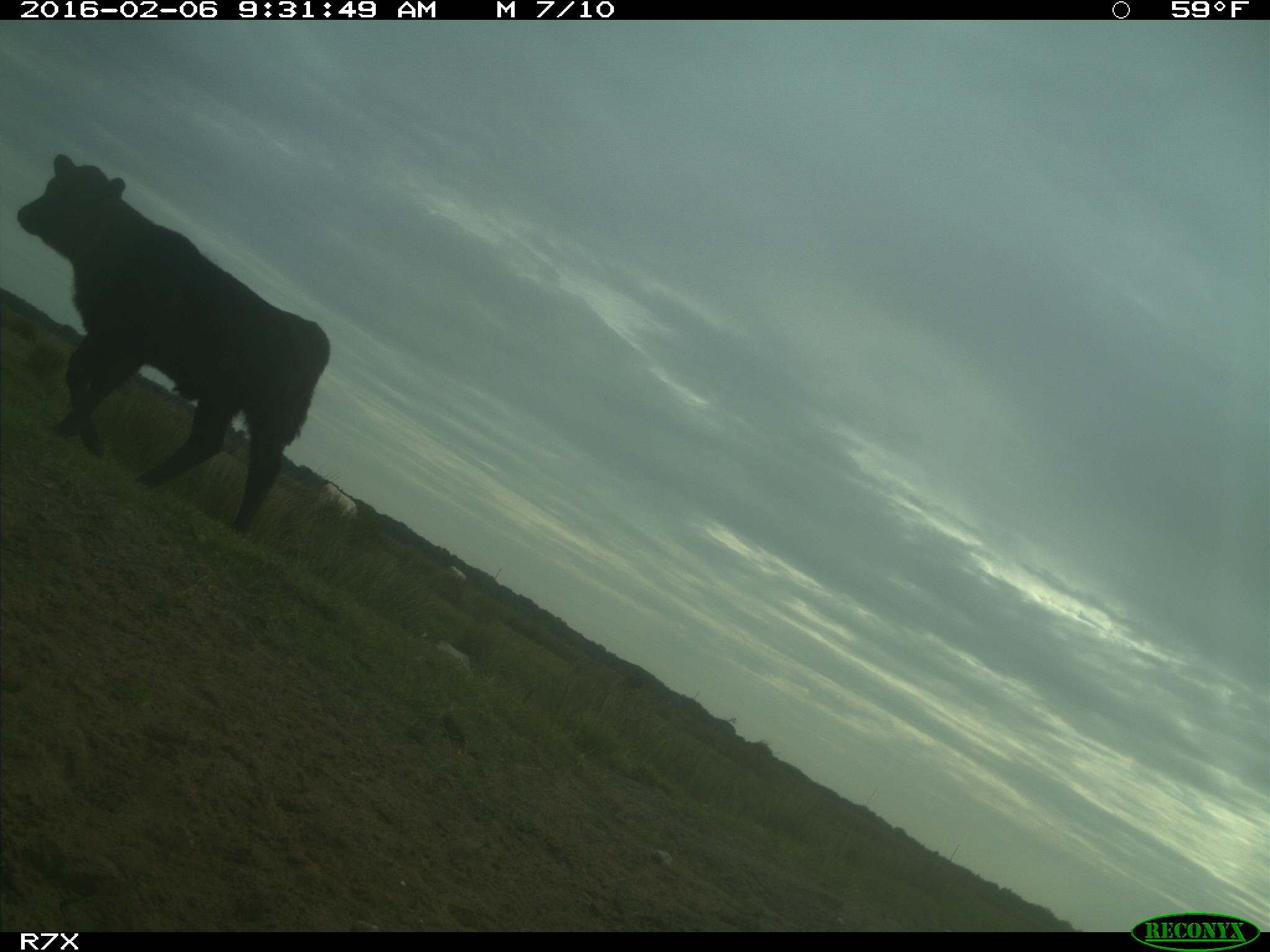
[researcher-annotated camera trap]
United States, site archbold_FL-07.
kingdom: Animalia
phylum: Chordata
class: Mammalia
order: Artiodactyla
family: Bovidae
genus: Bos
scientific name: Bos taurus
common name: domestic cow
Bos taurus (domestic cow).